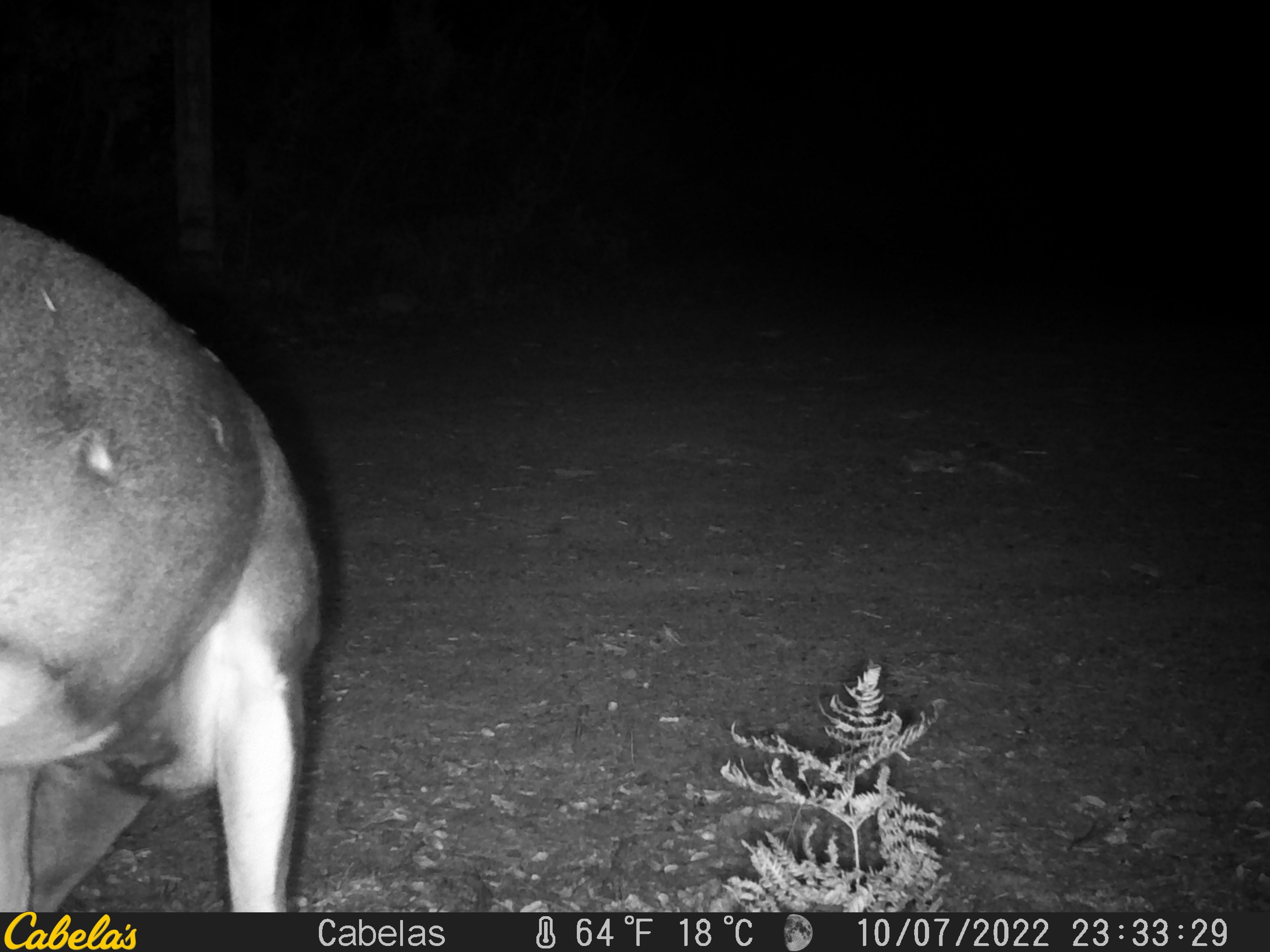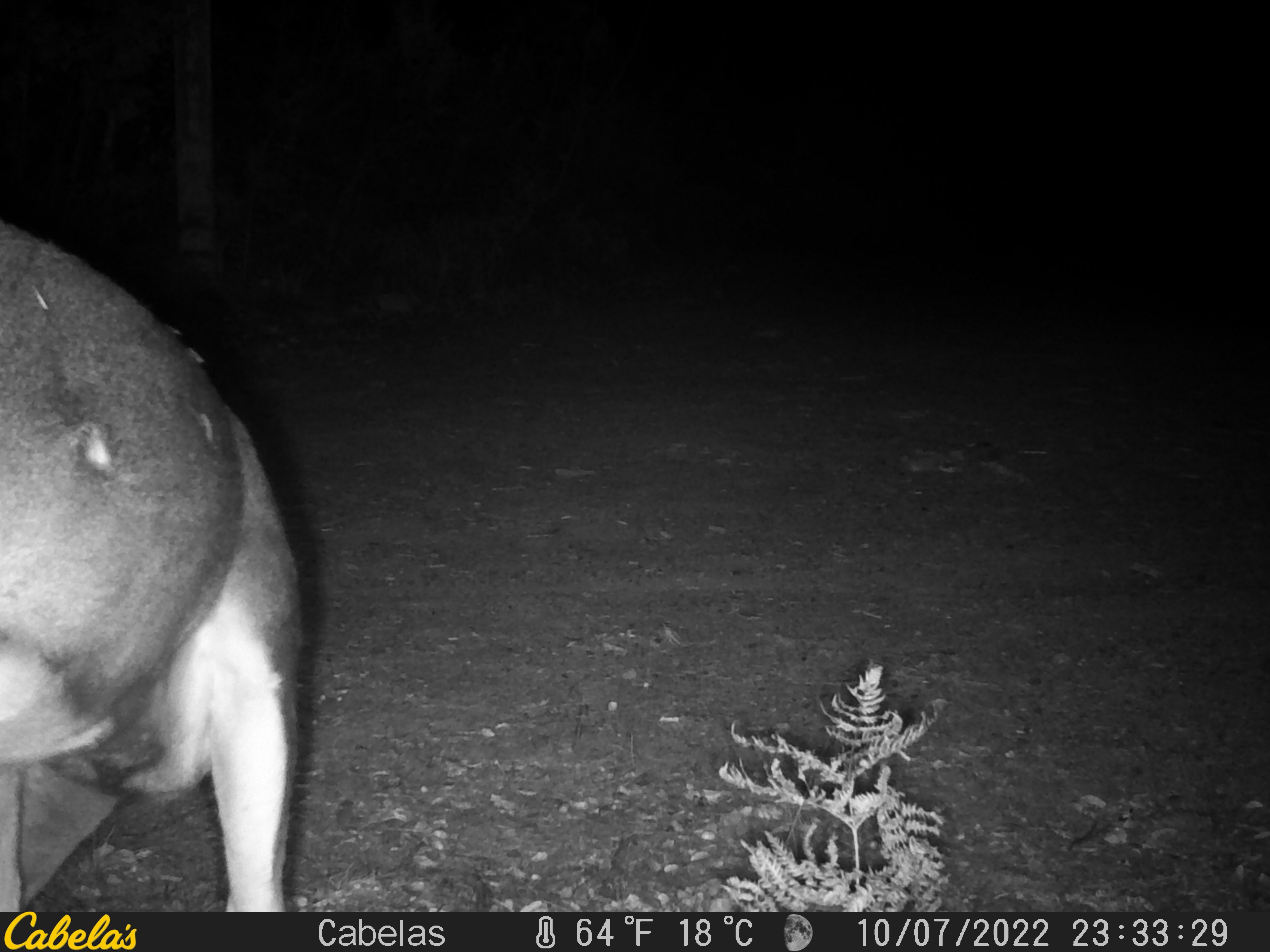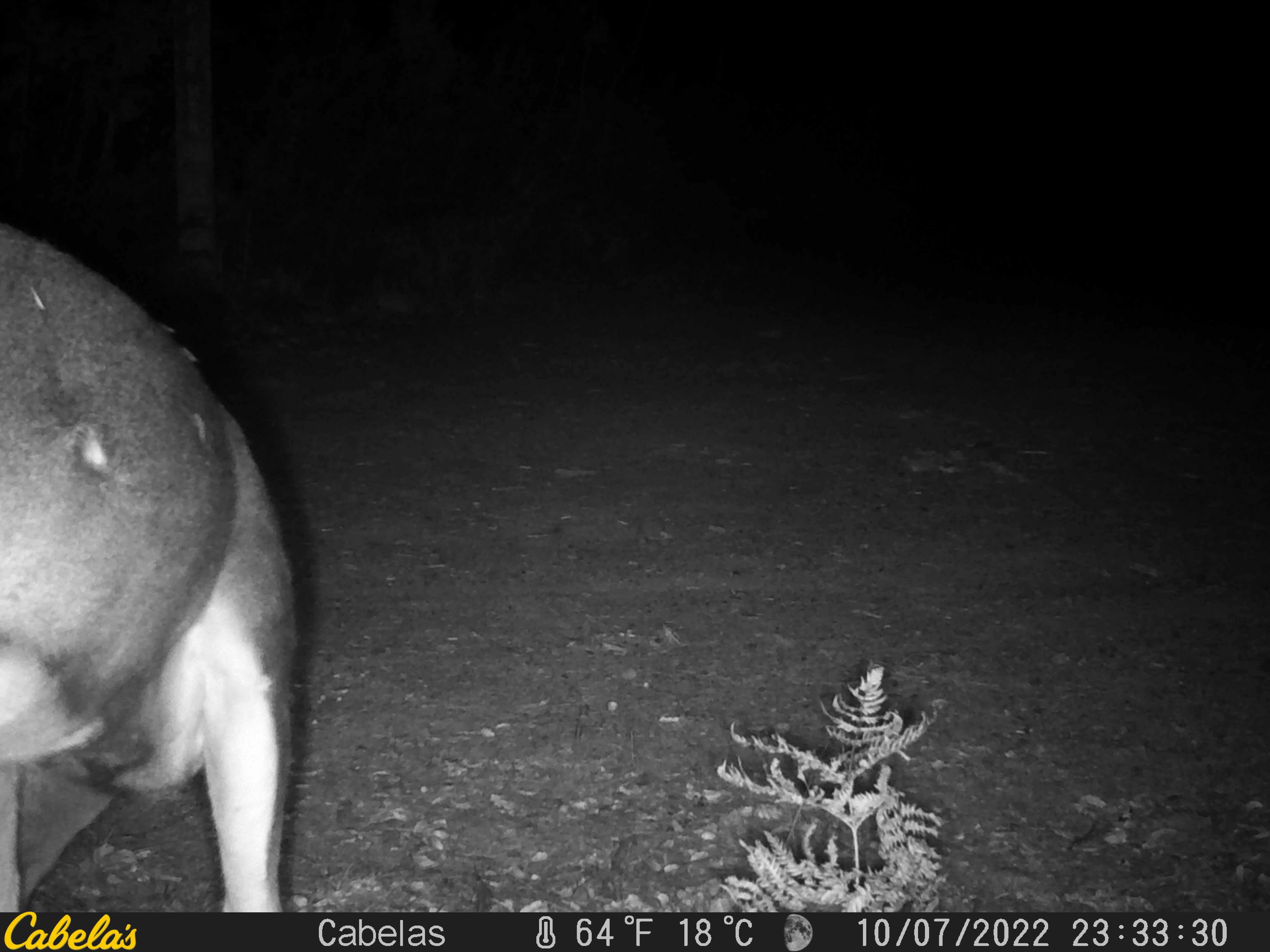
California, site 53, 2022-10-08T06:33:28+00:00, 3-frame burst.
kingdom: Animalia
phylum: Chordata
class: Mammalia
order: Artiodactyla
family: Cervidae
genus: Odocoileus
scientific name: Odocoileus hemionus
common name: mule deer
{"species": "mule deer (Odocoileus hemionus)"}